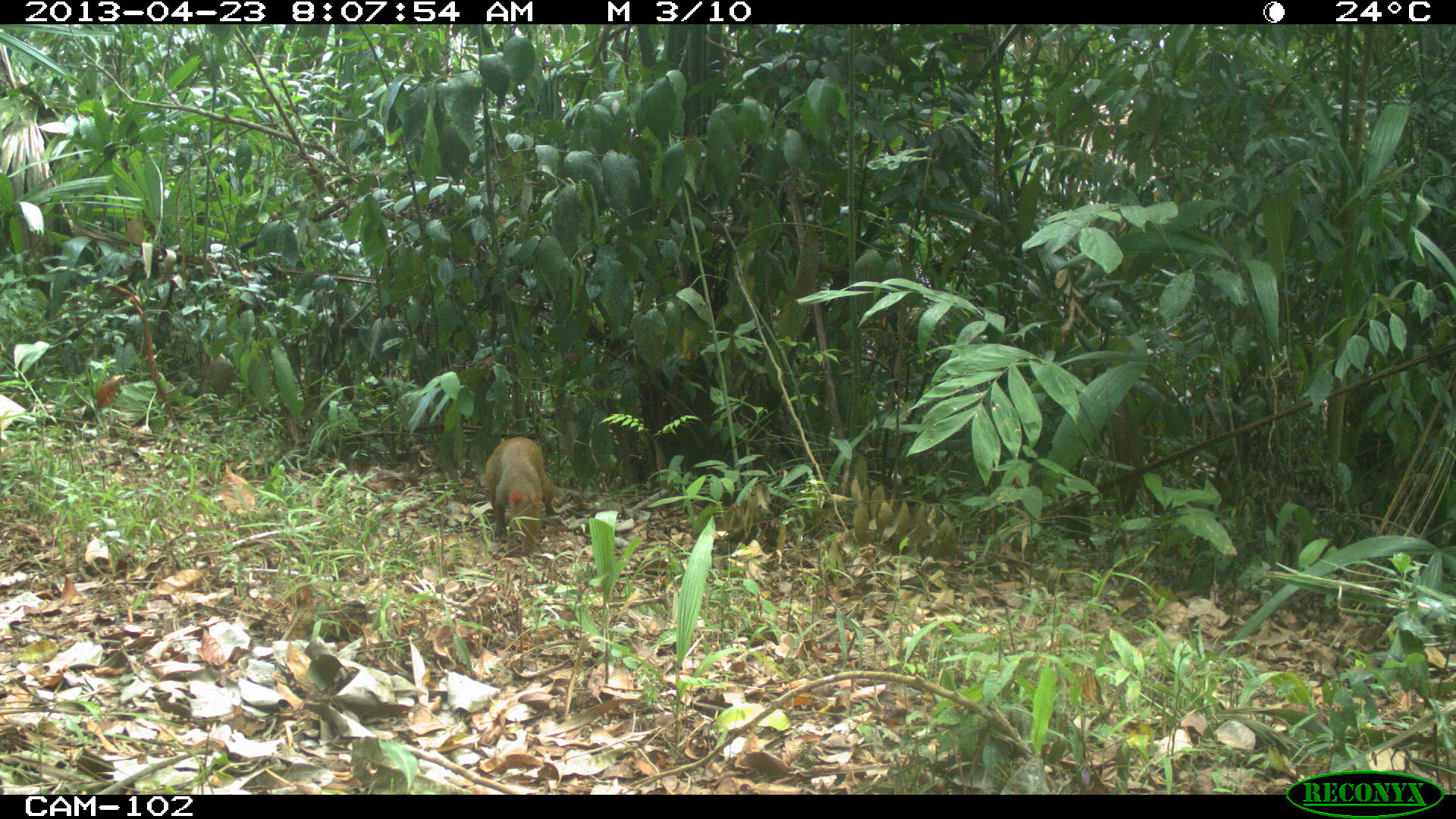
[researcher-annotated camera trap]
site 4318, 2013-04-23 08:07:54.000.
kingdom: Animalia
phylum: Chordata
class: Mammalia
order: Rodentia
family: Dasyproctidae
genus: Dasyprocta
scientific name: Dasyprocta punctata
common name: central american agouti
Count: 1.